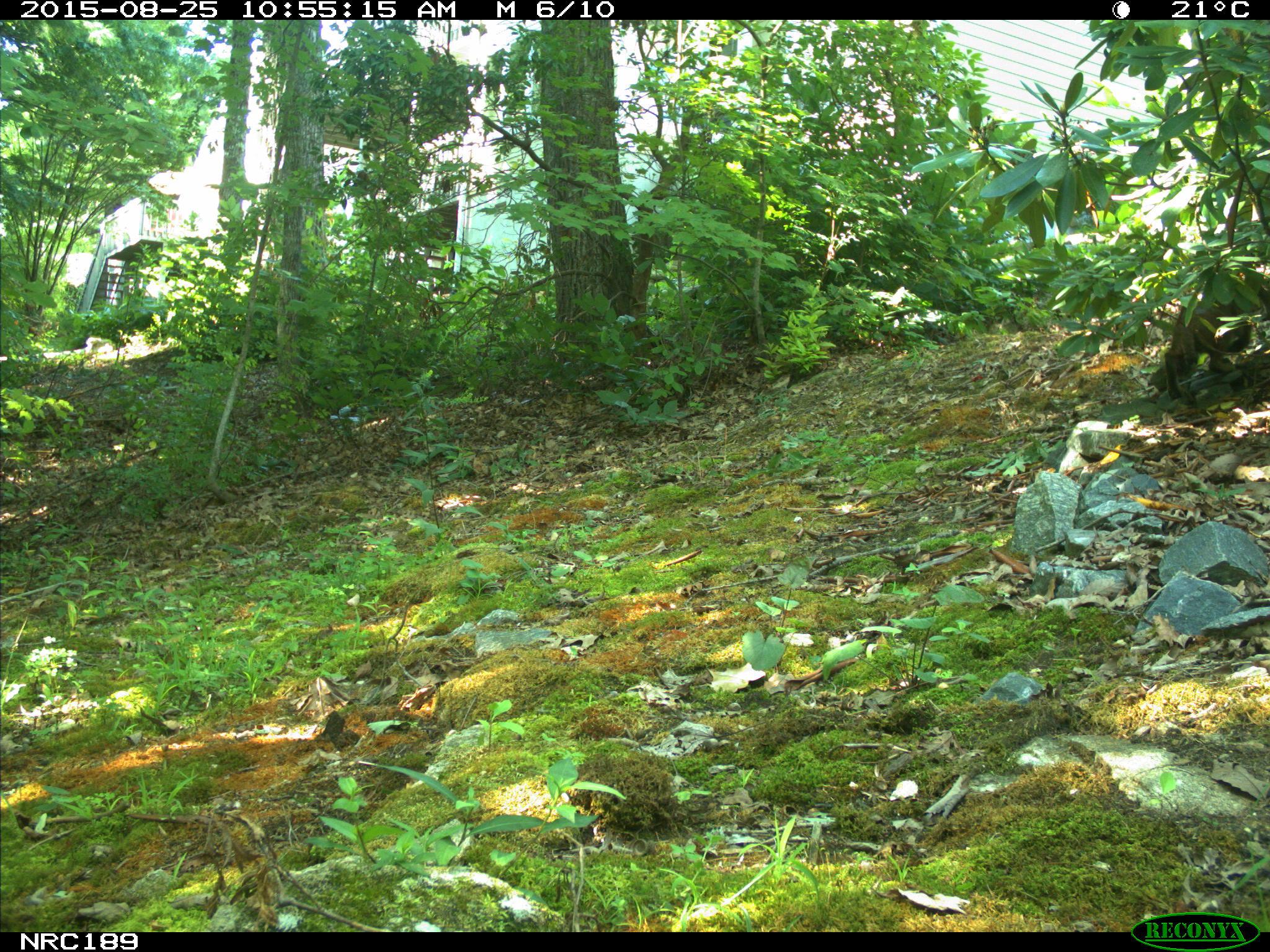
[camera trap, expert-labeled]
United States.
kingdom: Animalia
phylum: Chordata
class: Mammalia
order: Carnivora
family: Felidae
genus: Lynx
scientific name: Lynx rufus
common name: bobcat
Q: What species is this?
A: Bobcat (Lynx rufus).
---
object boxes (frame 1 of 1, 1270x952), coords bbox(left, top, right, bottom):
Bobcat: bbox(1137, 268, 1250, 412)